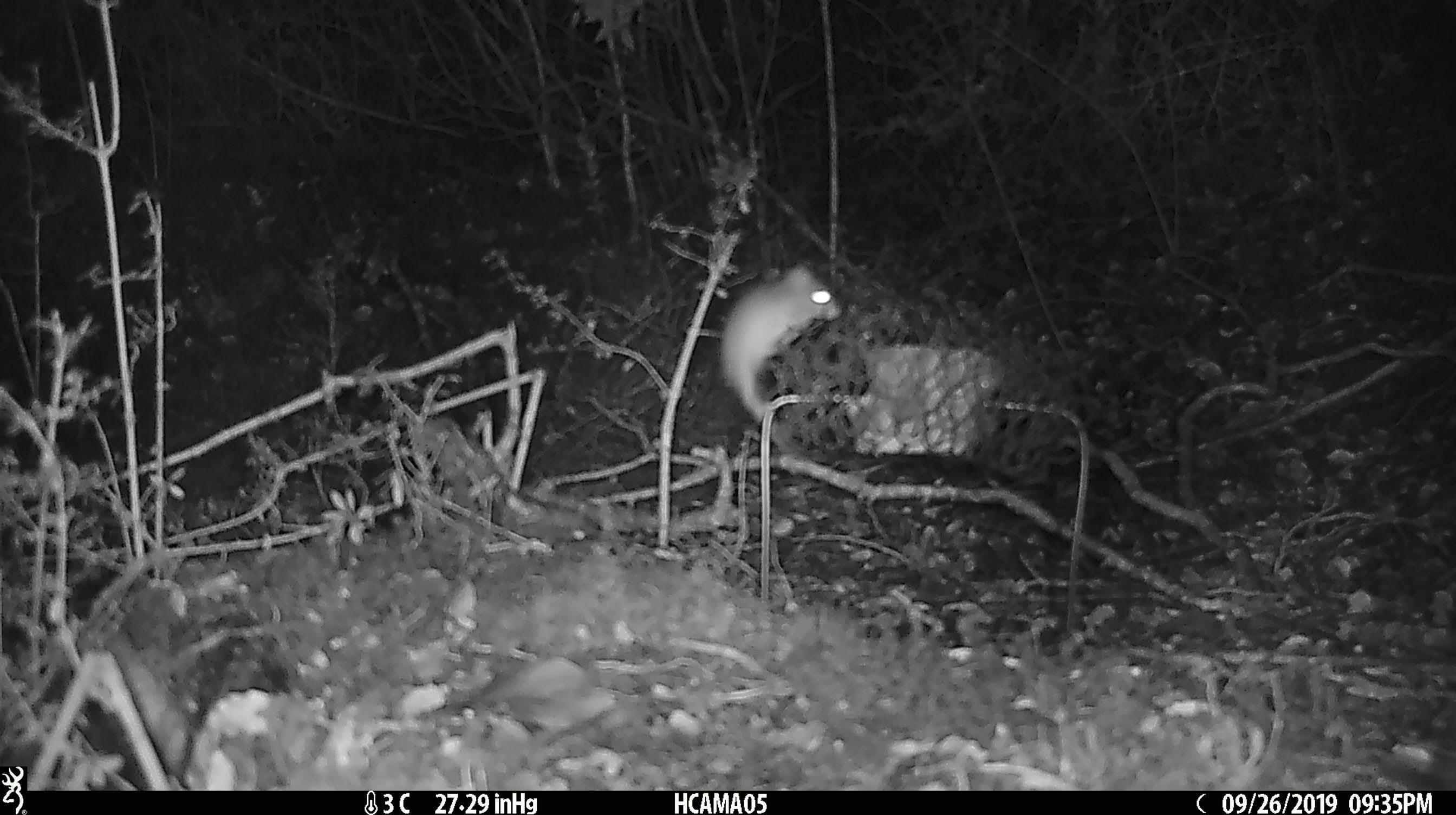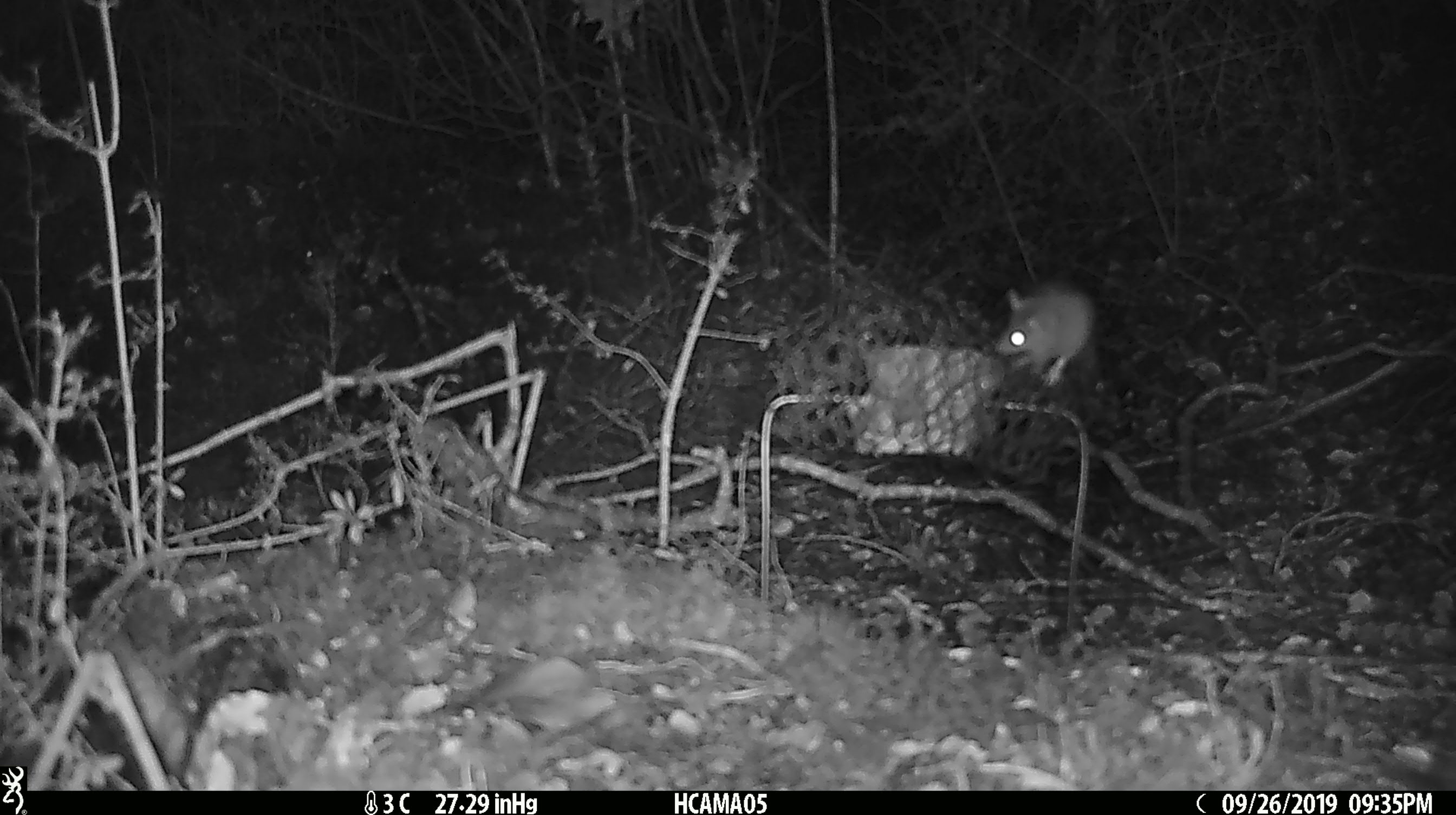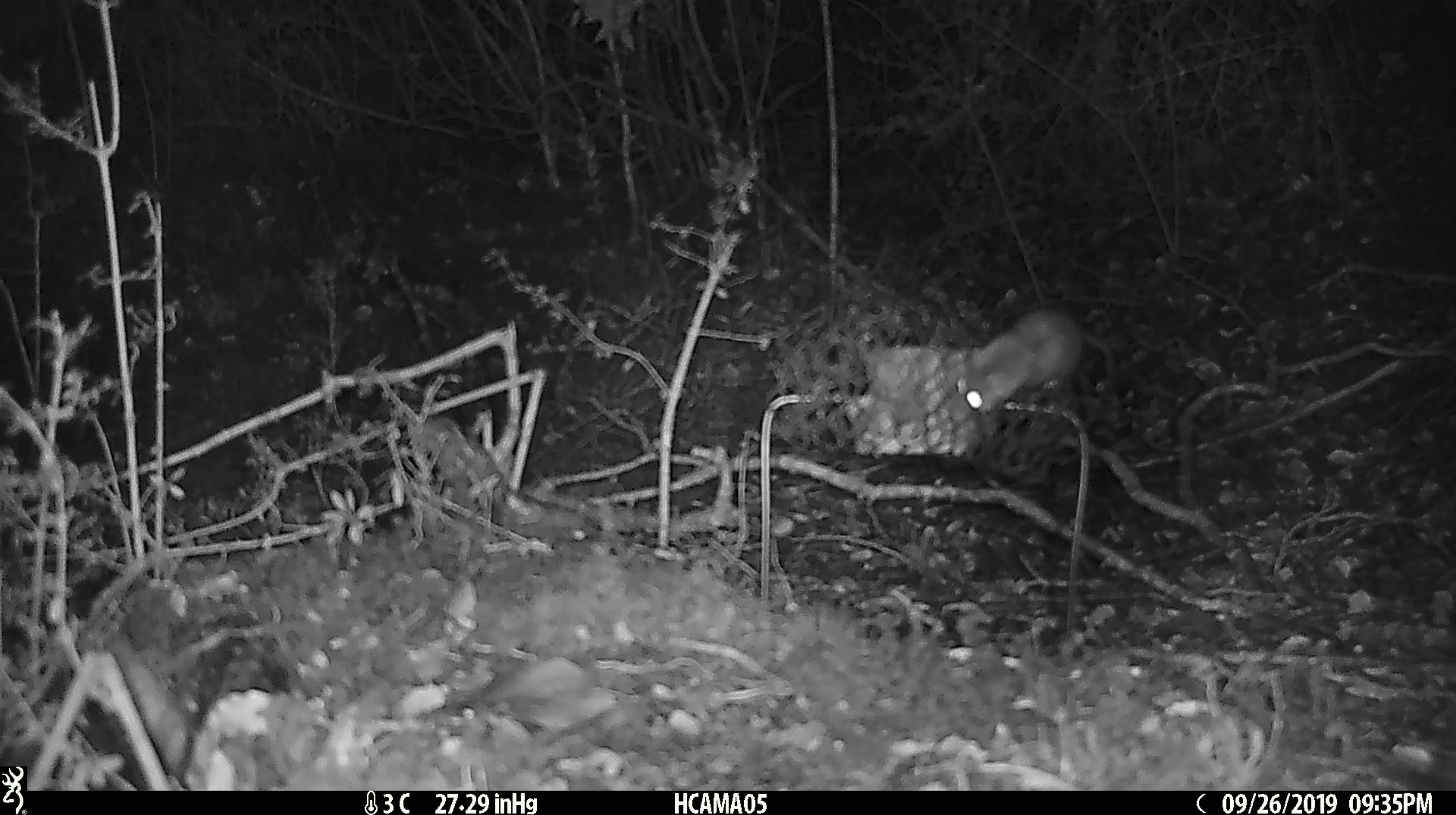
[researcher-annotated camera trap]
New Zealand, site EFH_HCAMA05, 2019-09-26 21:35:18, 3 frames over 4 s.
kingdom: Animalia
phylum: Chordata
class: Mammalia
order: Rodentia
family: Muridae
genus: Mus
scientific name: Mus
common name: mouse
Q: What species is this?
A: Mouse (Mus).